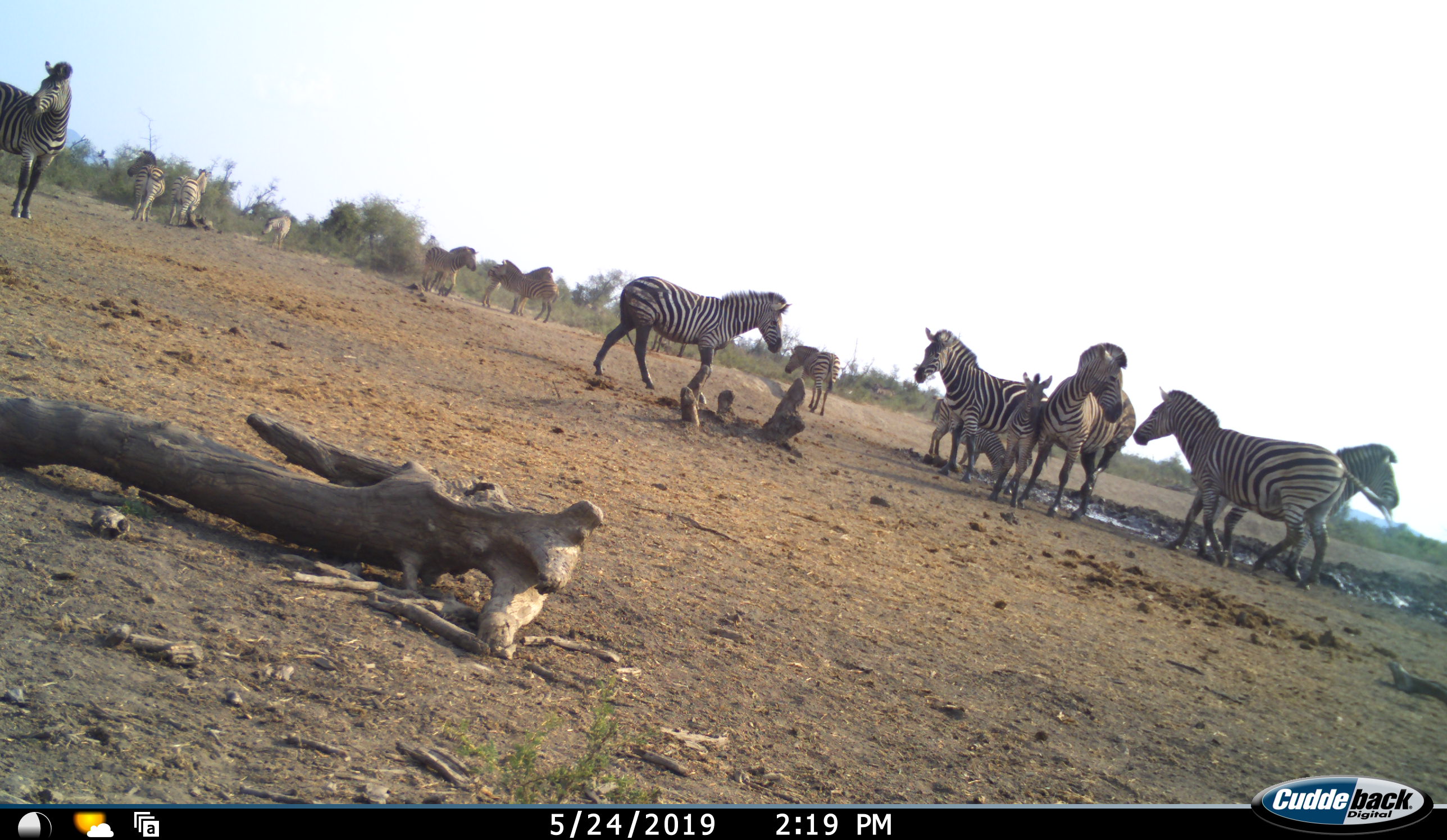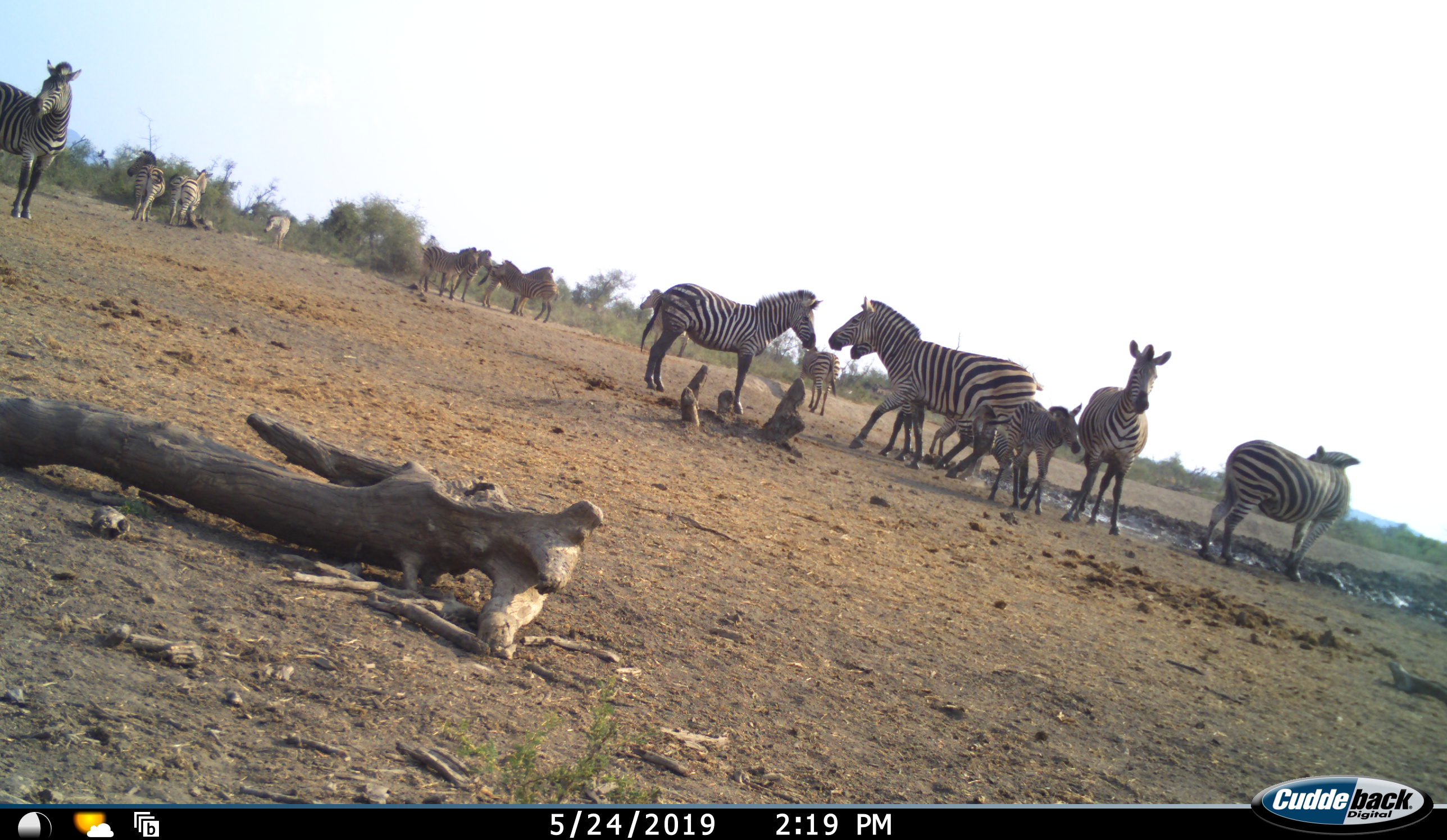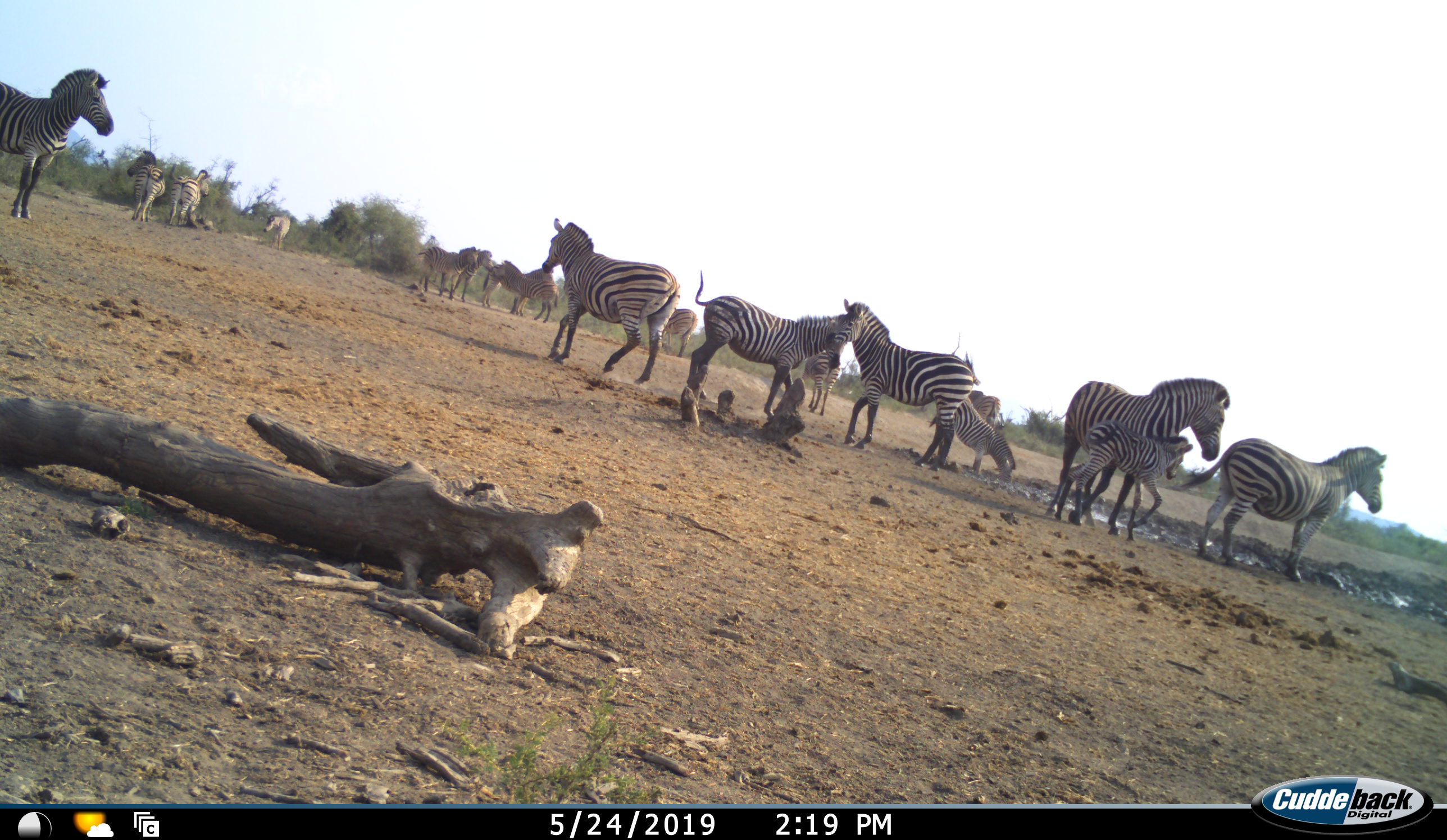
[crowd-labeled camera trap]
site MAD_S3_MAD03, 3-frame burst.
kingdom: Animalia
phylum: Chordata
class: Mammalia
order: Perissodactyla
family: Equidae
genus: Equus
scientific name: Equus quagga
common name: plains zebra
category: zebraplains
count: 11-50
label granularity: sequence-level